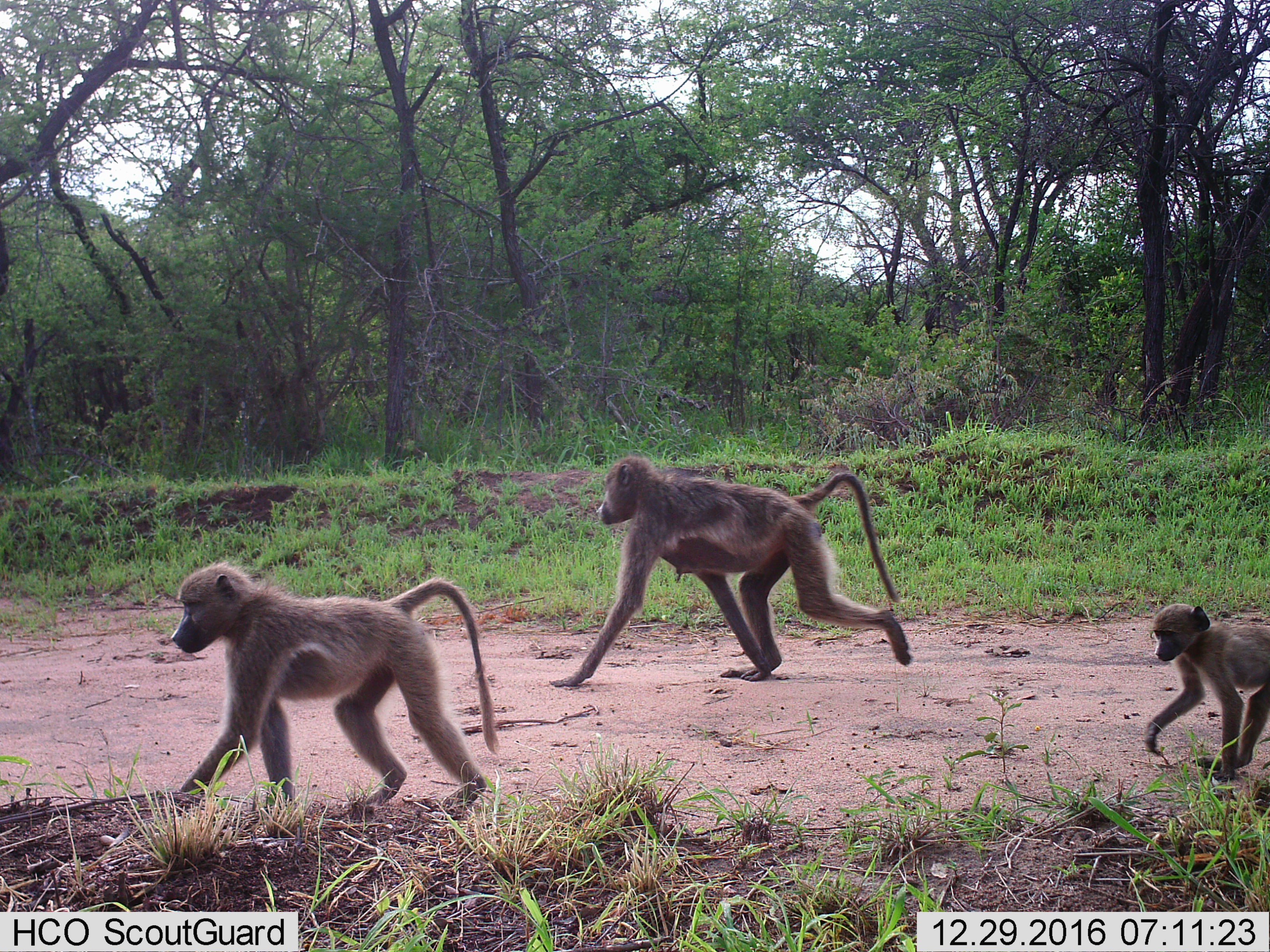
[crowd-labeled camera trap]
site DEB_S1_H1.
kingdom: Animalia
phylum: Chordata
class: Mammalia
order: Primates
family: Cercopithecidae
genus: Papio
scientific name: Papio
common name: baboon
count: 3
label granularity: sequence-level